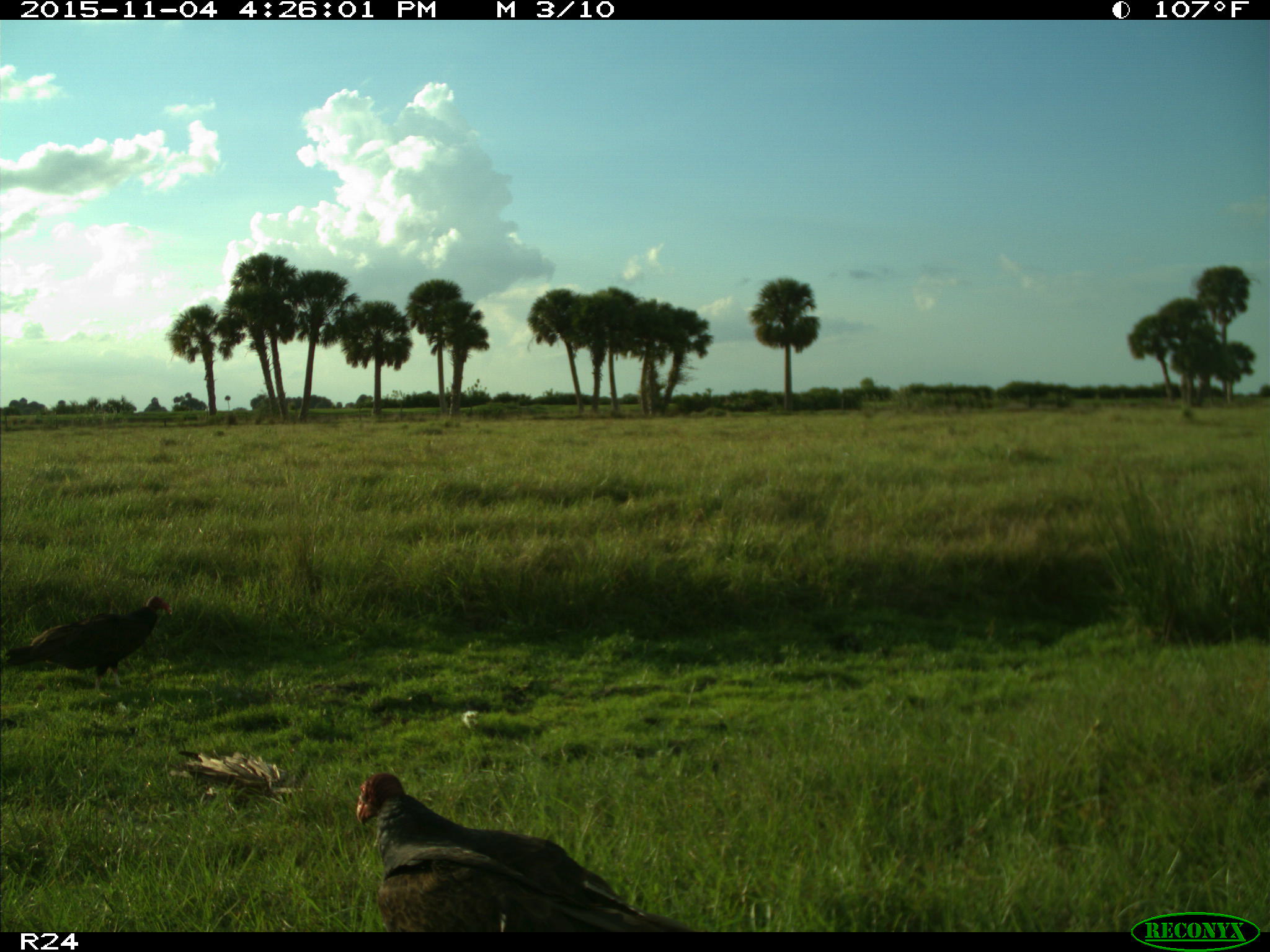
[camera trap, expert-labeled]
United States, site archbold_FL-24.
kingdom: Animalia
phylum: Chordata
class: Aves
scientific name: Aves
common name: birds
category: unidentified bird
Unidentified bird (birds) (Aves).